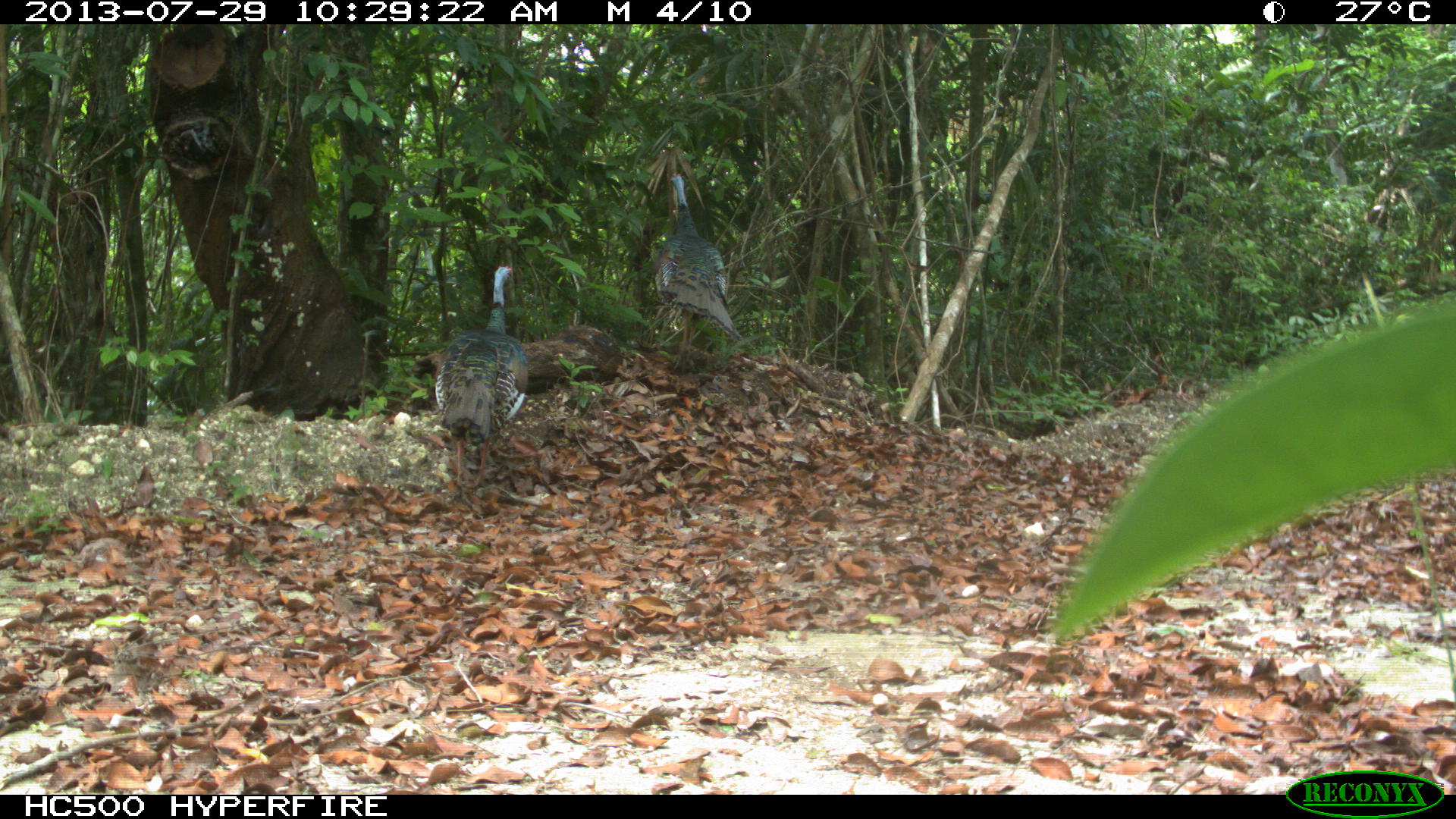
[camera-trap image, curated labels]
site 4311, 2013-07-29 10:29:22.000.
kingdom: Animalia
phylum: Chordata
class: Aves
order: Galliformes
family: Phasianidae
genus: Meleagris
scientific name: Meleagris ocellata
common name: ocellated turkey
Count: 2.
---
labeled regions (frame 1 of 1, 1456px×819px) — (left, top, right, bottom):
meleagris ocellata: (434, 263, 528, 488); (651, 171, 743, 371)